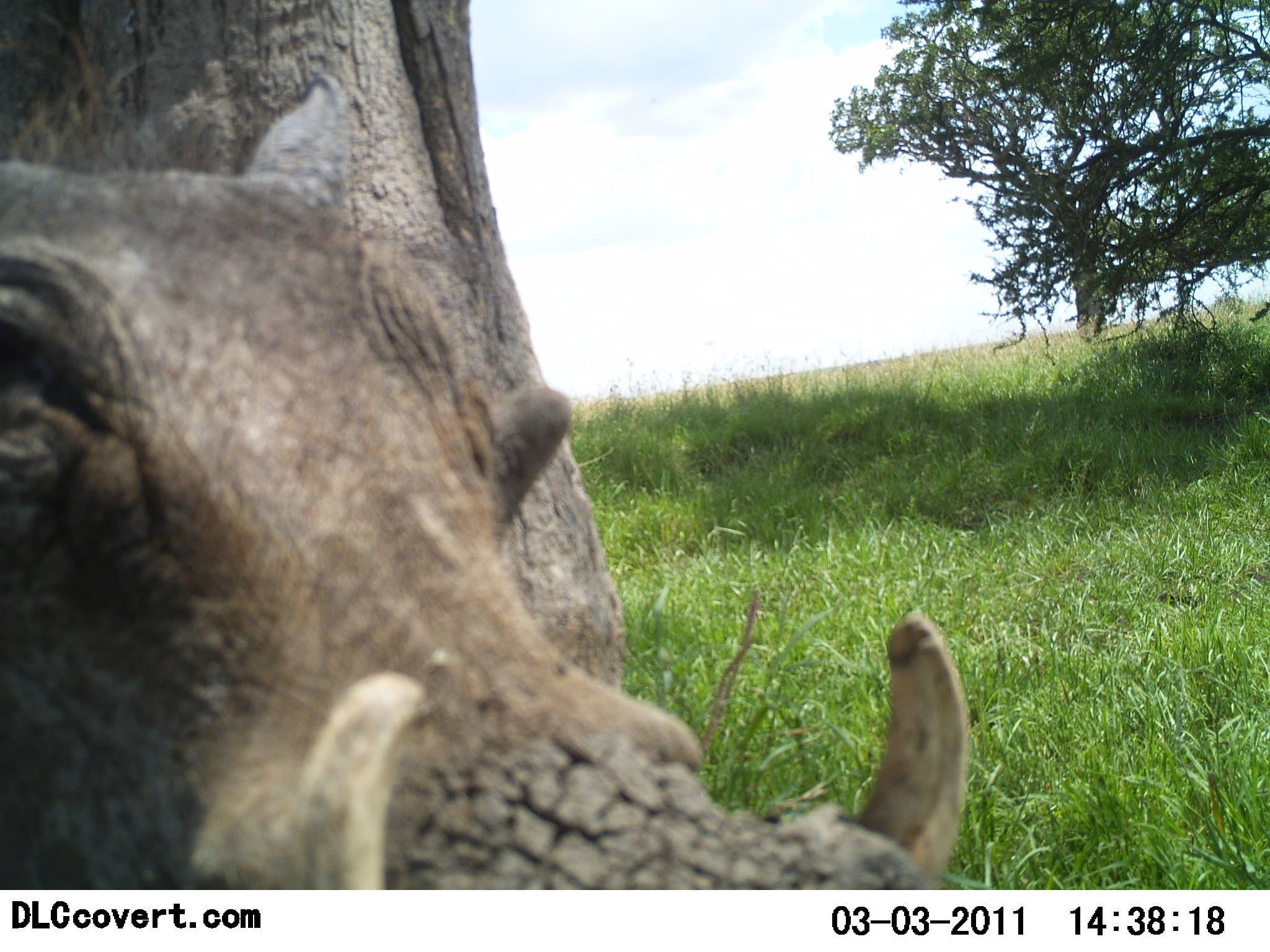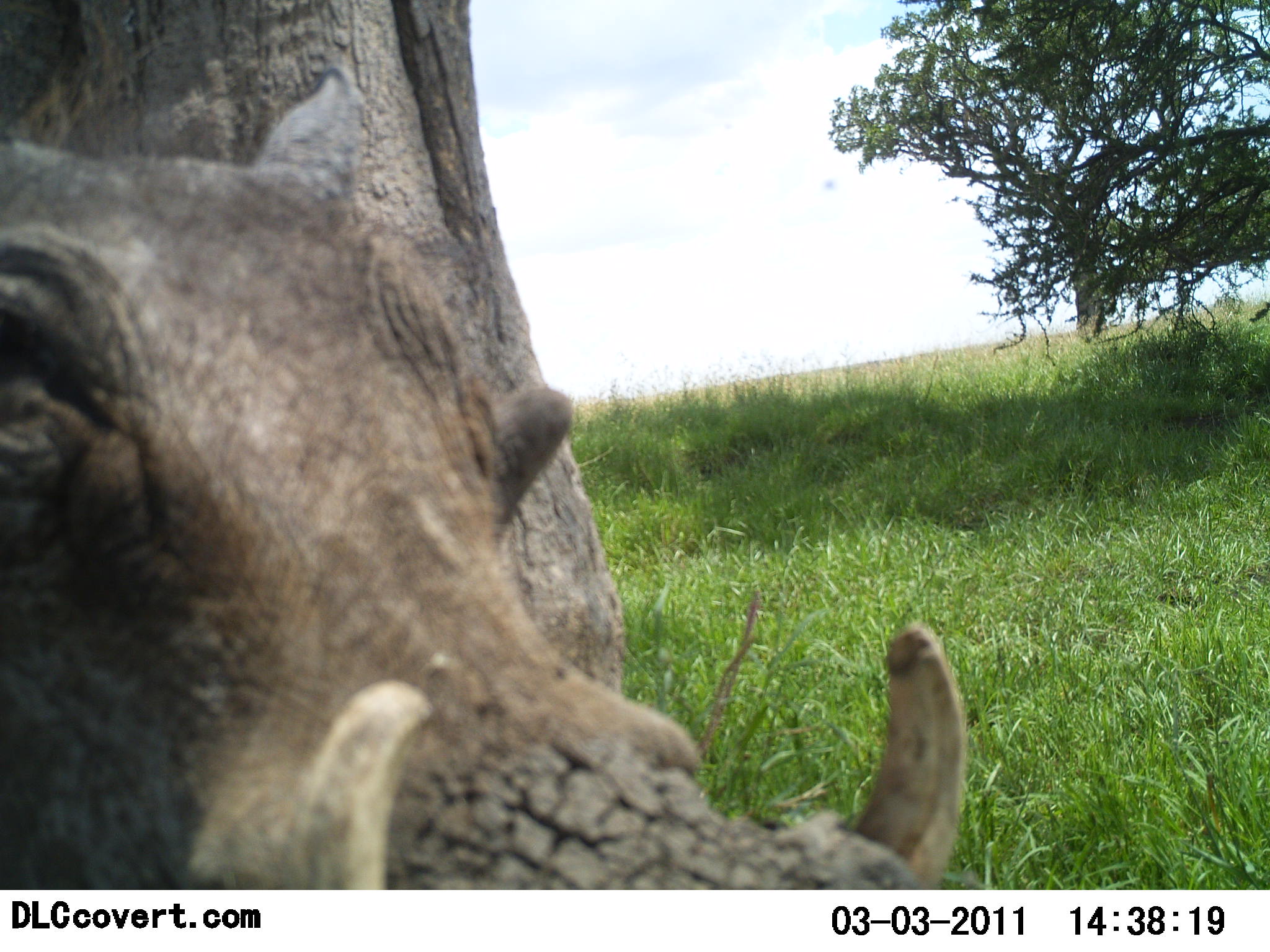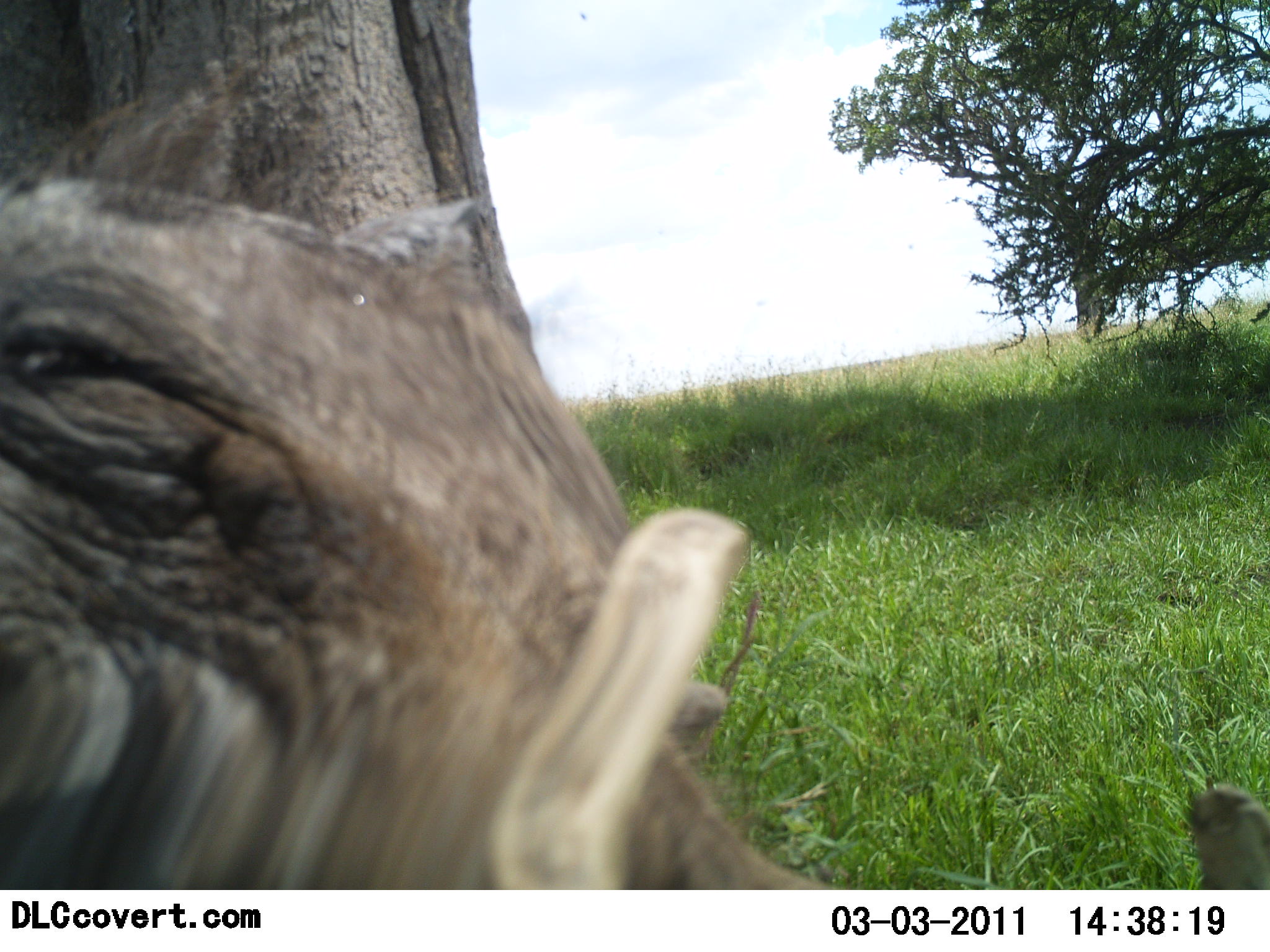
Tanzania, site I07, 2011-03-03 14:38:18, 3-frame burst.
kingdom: Animalia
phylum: Chordata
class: Mammalia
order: Artiodactyla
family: Suidae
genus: Phacochoerus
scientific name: Phacochoerus africanus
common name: warthog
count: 1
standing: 71%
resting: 0%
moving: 29%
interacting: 7%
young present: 0%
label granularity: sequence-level